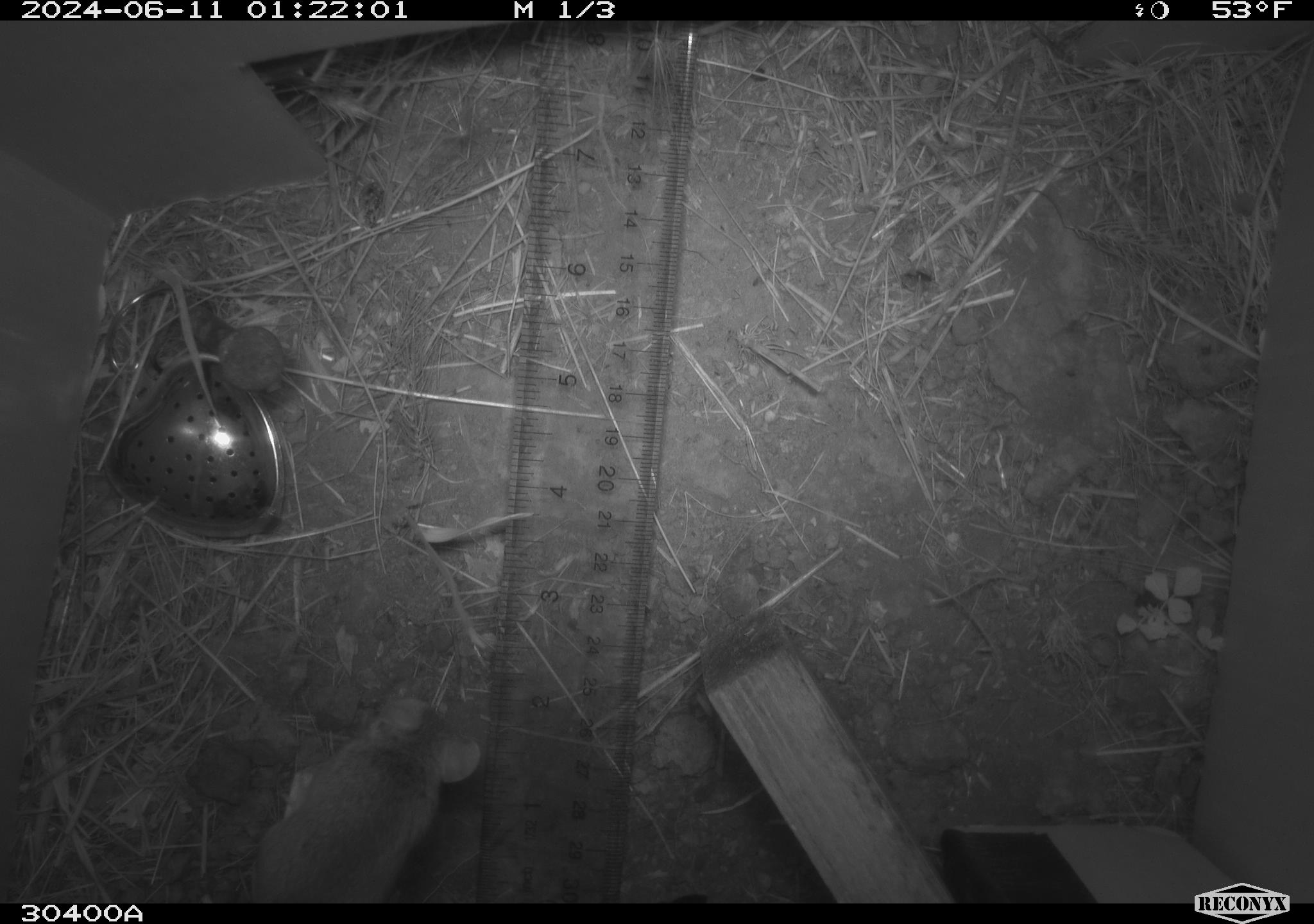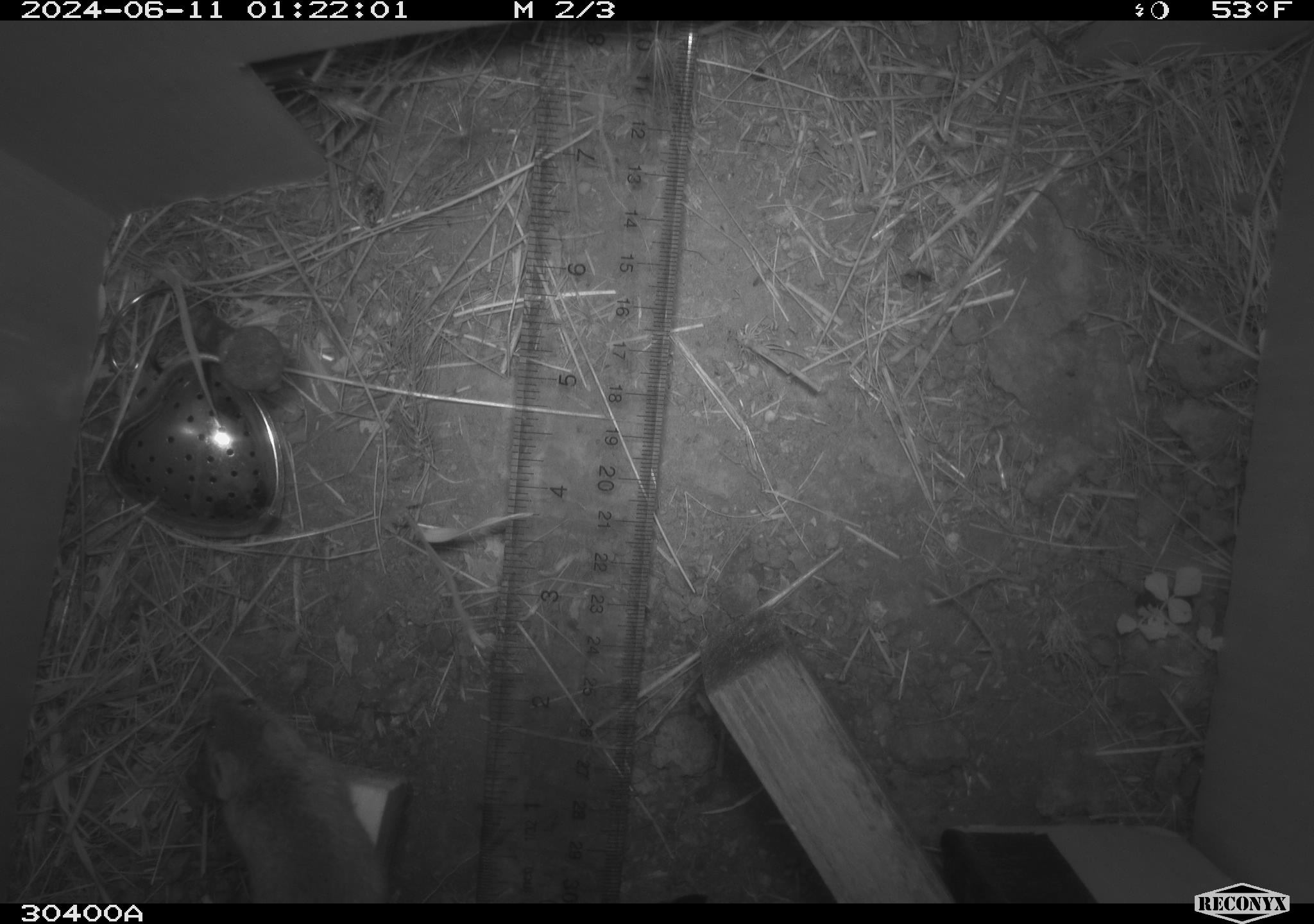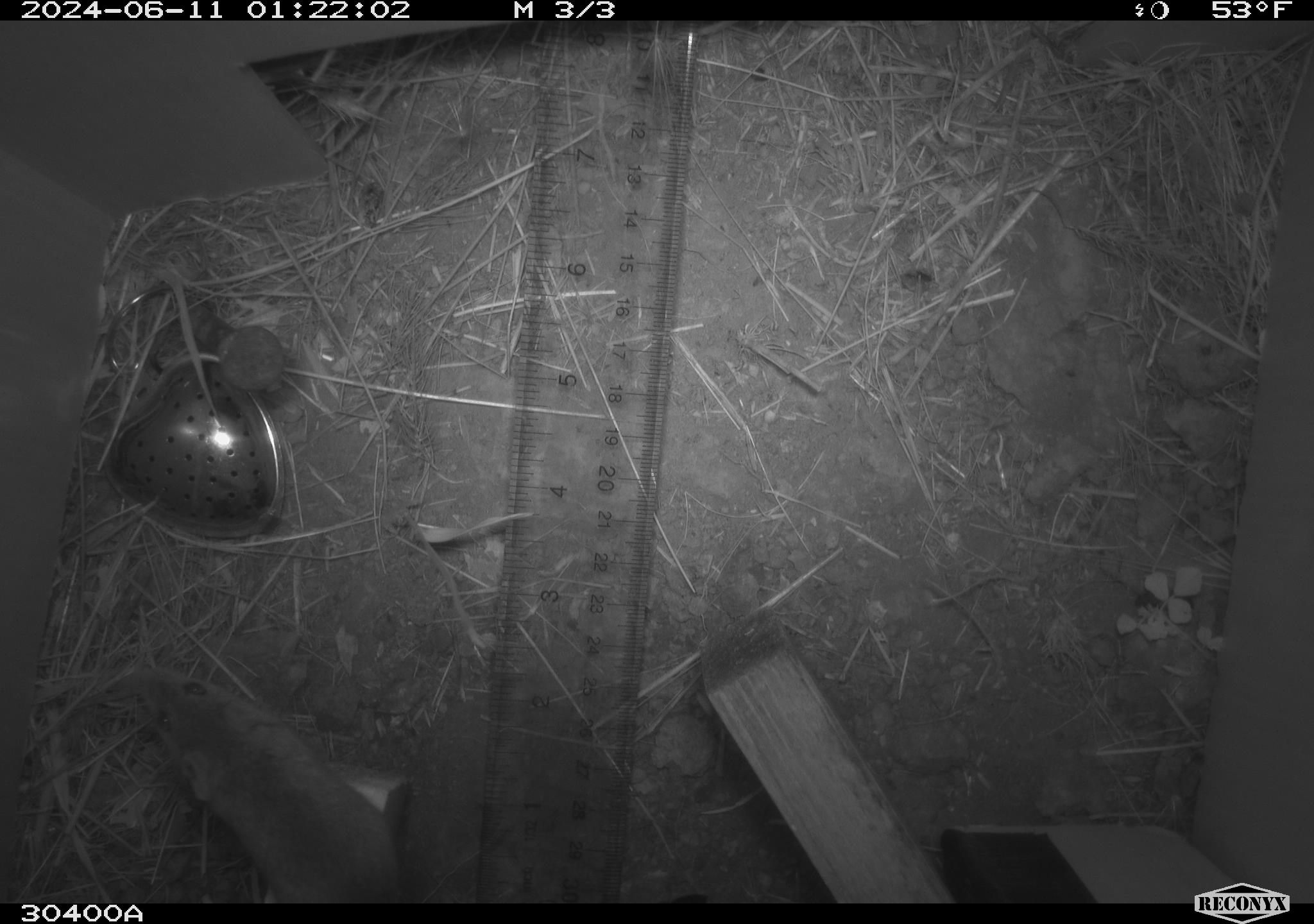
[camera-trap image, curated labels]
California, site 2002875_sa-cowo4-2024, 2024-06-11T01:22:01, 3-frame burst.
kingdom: Animalia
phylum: Chordata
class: Mammalia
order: Rodentia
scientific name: Rodentia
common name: mouse species